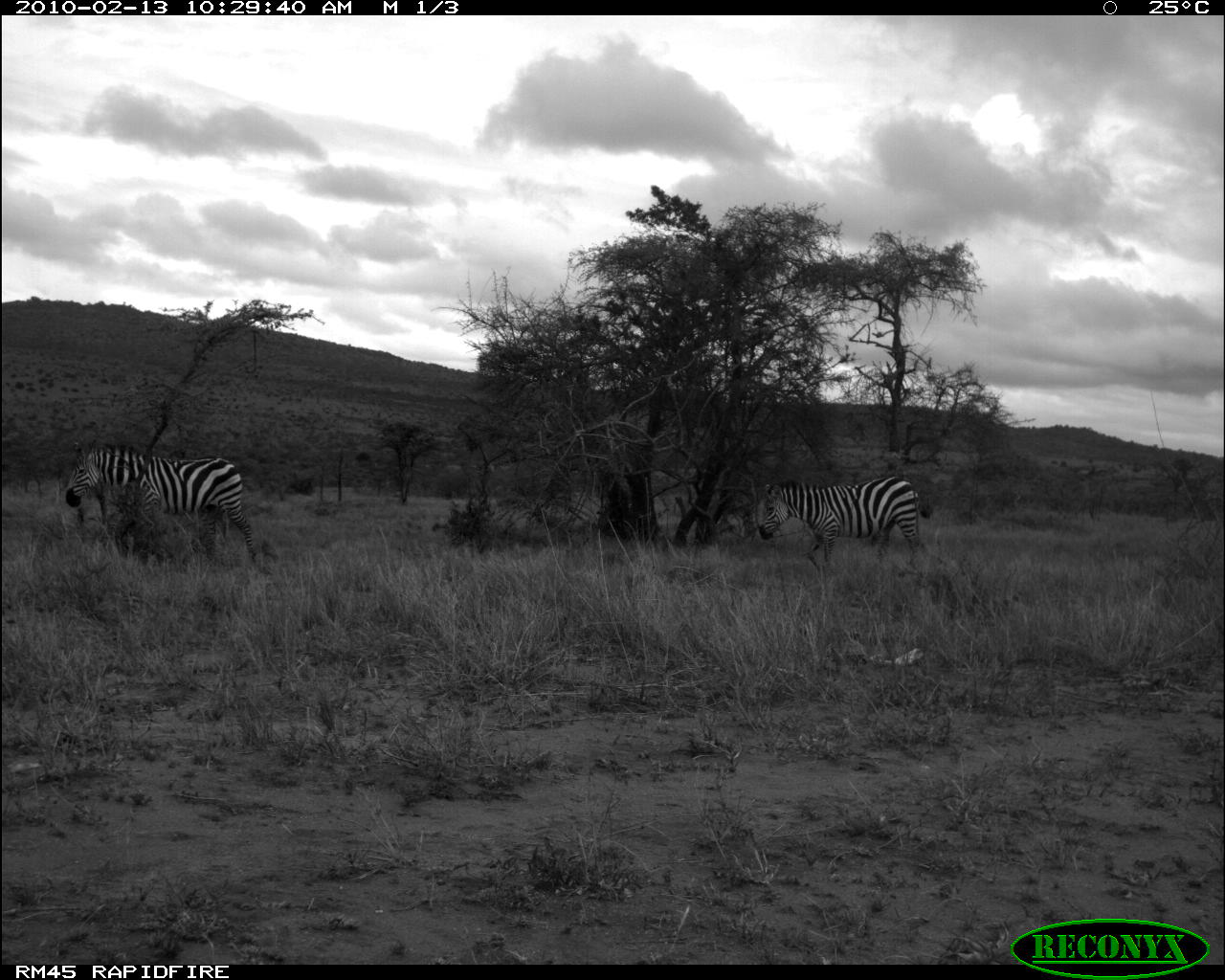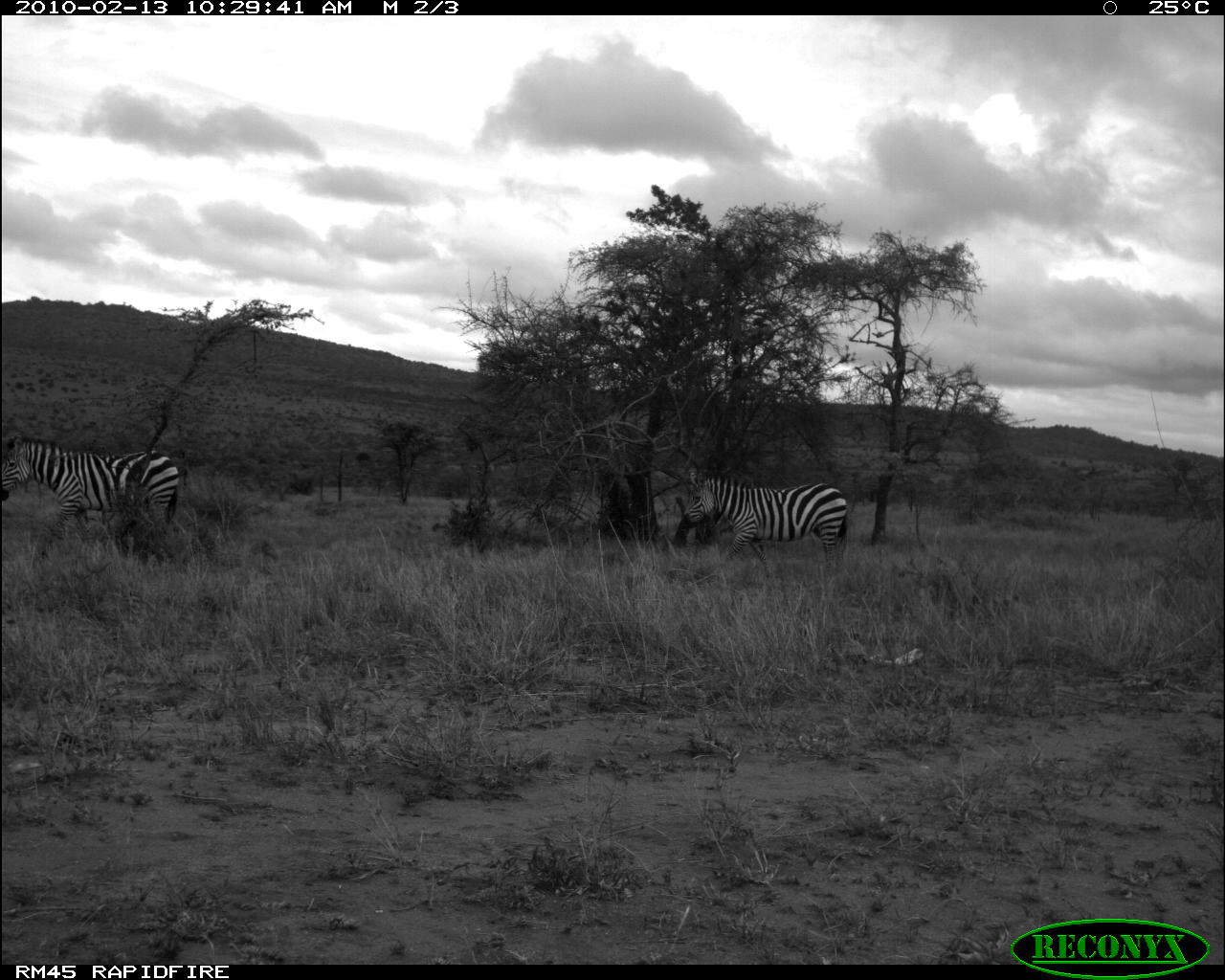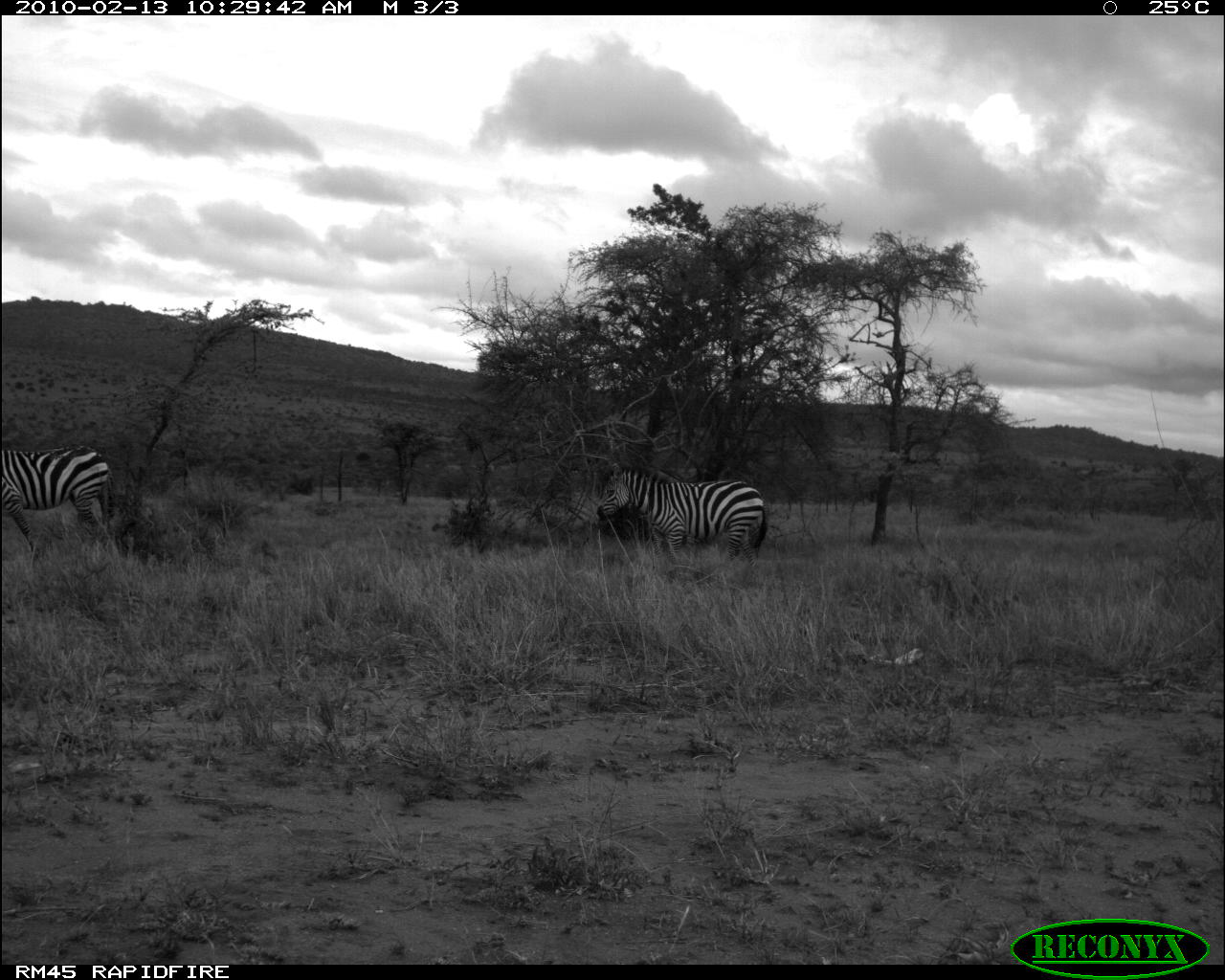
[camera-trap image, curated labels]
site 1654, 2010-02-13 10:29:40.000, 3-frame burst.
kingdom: Animalia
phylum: Chordata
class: Mammalia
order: Perissodactyla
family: Equidae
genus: Equus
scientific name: Equus quagga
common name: plains zebra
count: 2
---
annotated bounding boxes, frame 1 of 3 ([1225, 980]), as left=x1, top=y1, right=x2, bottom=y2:
equus quagga: left=64, top=436, right=257, bottom=559; left=758, top=473, right=932, bottom=576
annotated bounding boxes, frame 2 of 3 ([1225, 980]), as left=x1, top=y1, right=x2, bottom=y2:
equus quagga: left=0, top=432, right=178, bottom=534; left=683, top=470, right=847, bottom=580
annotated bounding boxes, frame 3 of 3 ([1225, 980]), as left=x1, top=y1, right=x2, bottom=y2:
equus quagga: left=594, top=459, right=766, bottom=567; left=0, top=444, right=113, bottom=555